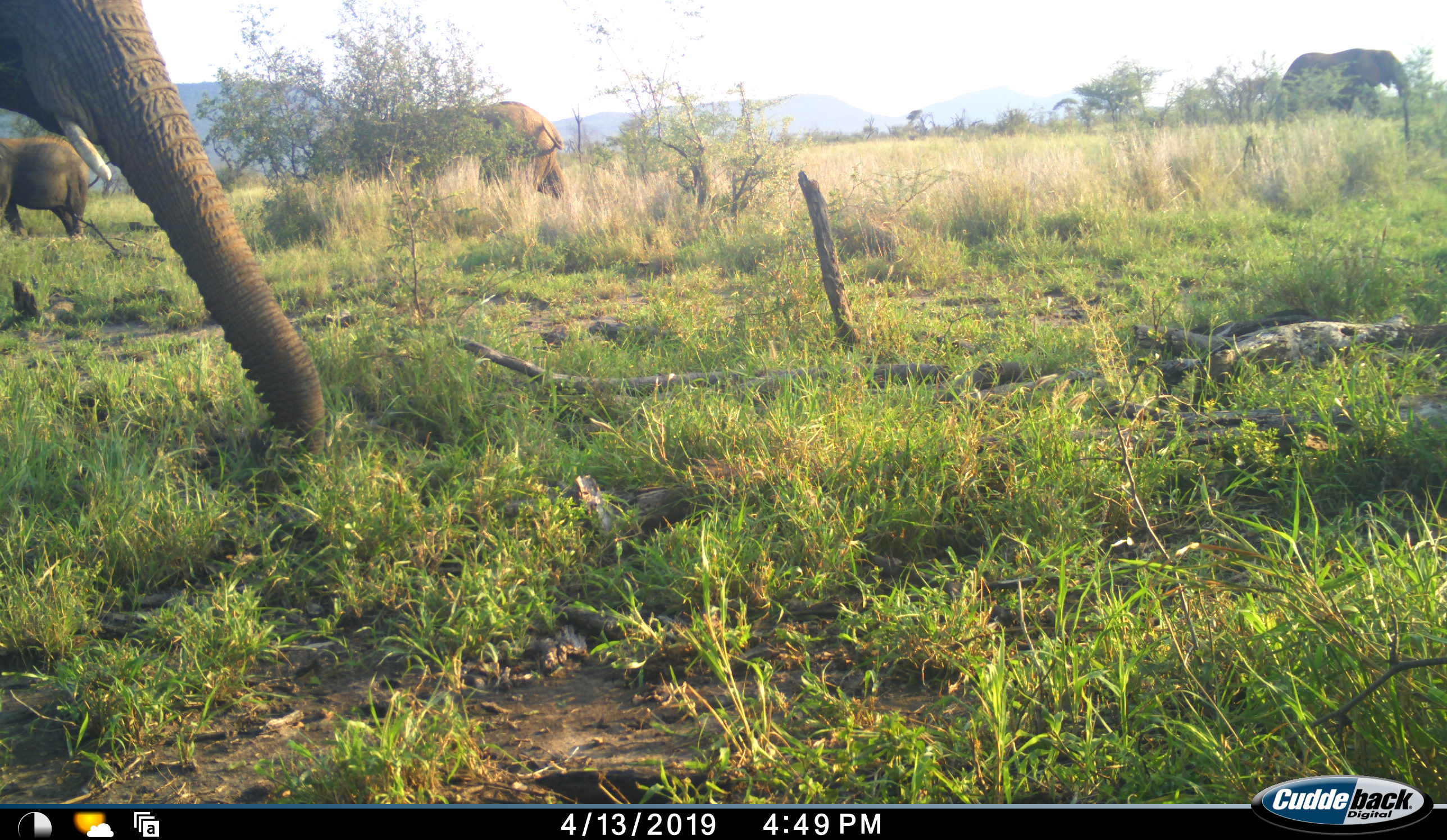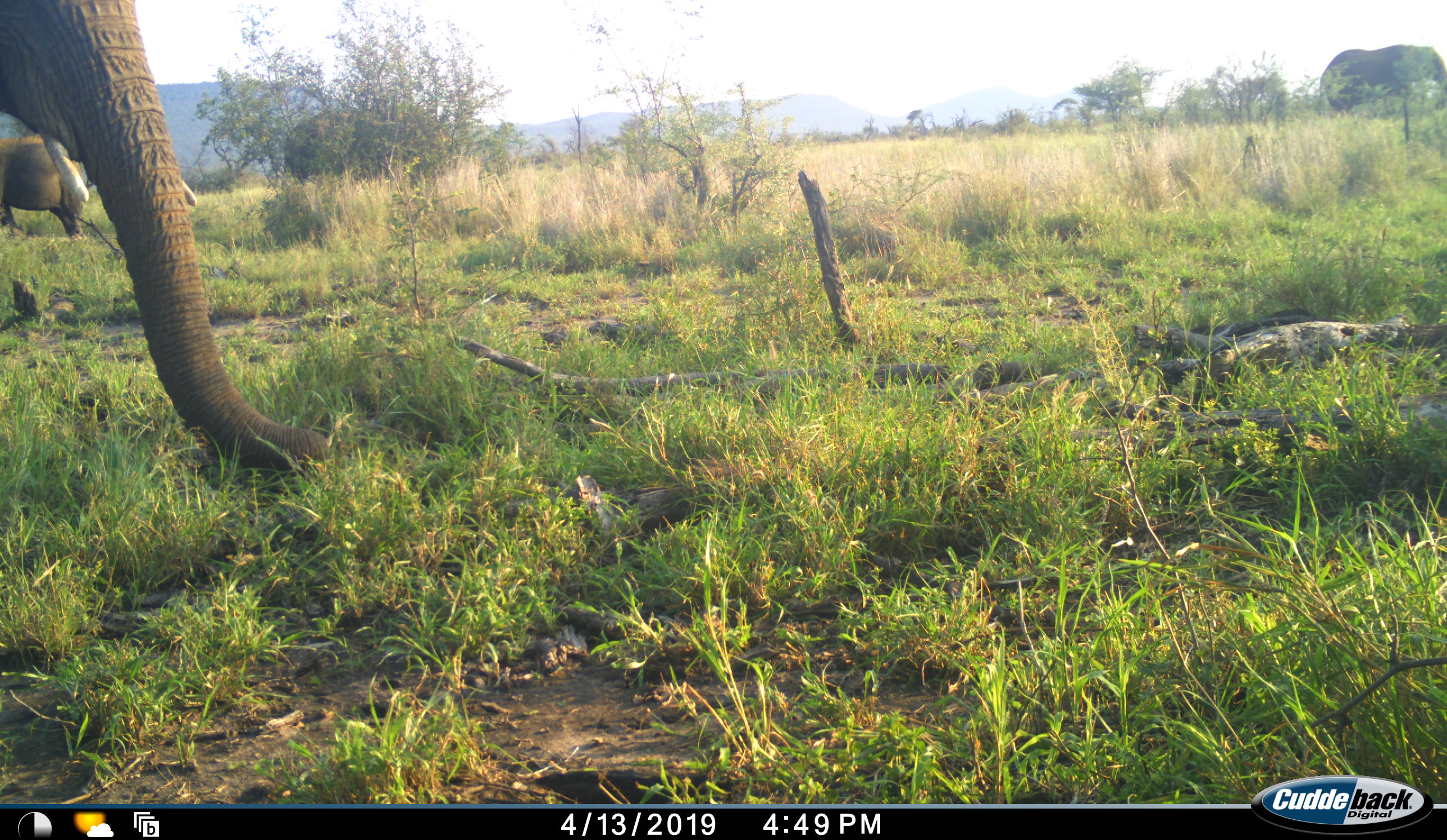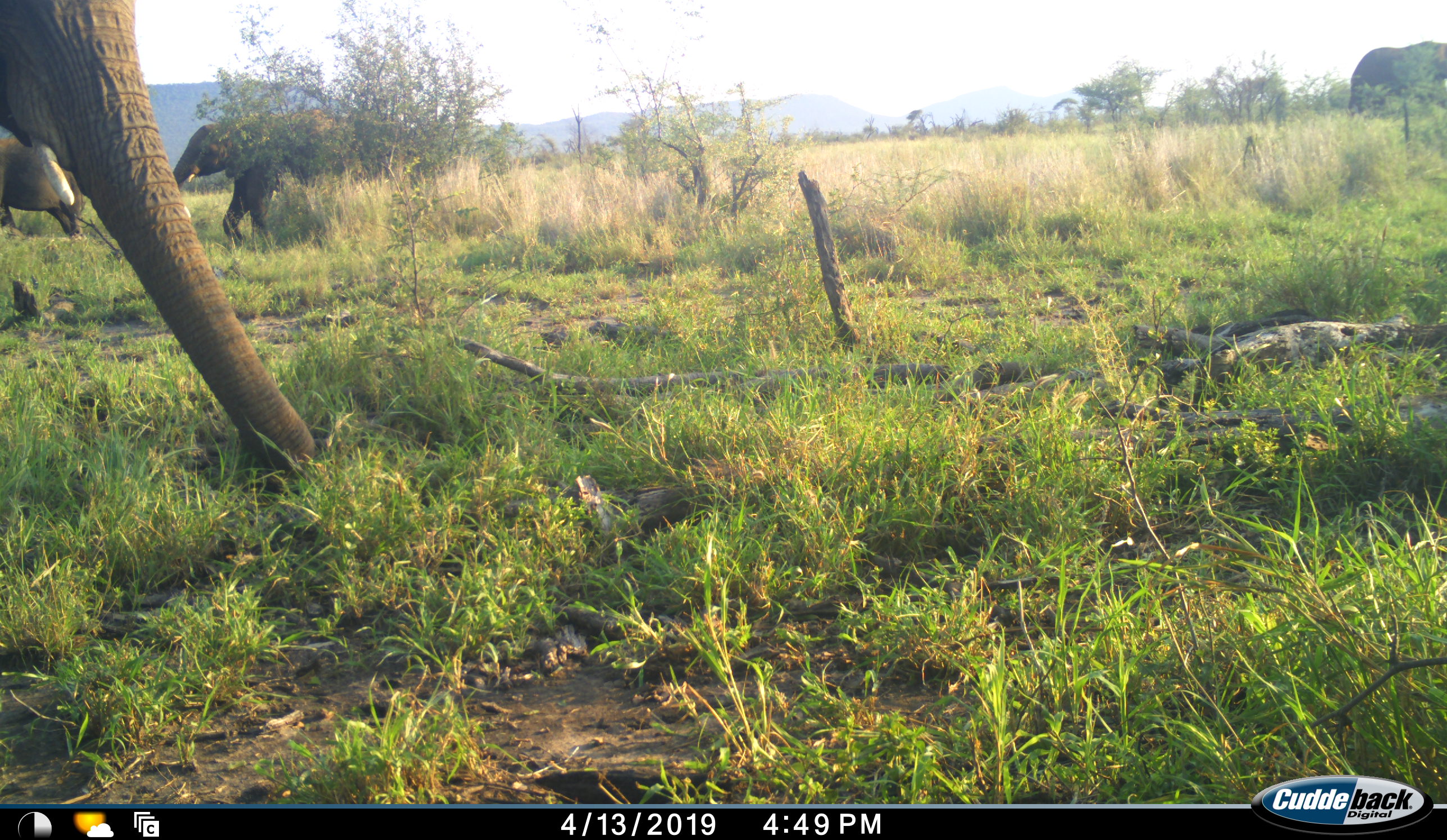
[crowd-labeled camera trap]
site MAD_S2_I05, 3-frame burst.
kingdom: Animalia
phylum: Chordata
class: Mammalia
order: Proboscidea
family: Elephantidae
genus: Loxodonta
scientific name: Loxodonta africana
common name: african bush elephant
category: elephant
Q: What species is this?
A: Elephant (african bush elephant) (Loxodonta africana).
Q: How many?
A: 4.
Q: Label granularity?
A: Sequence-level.